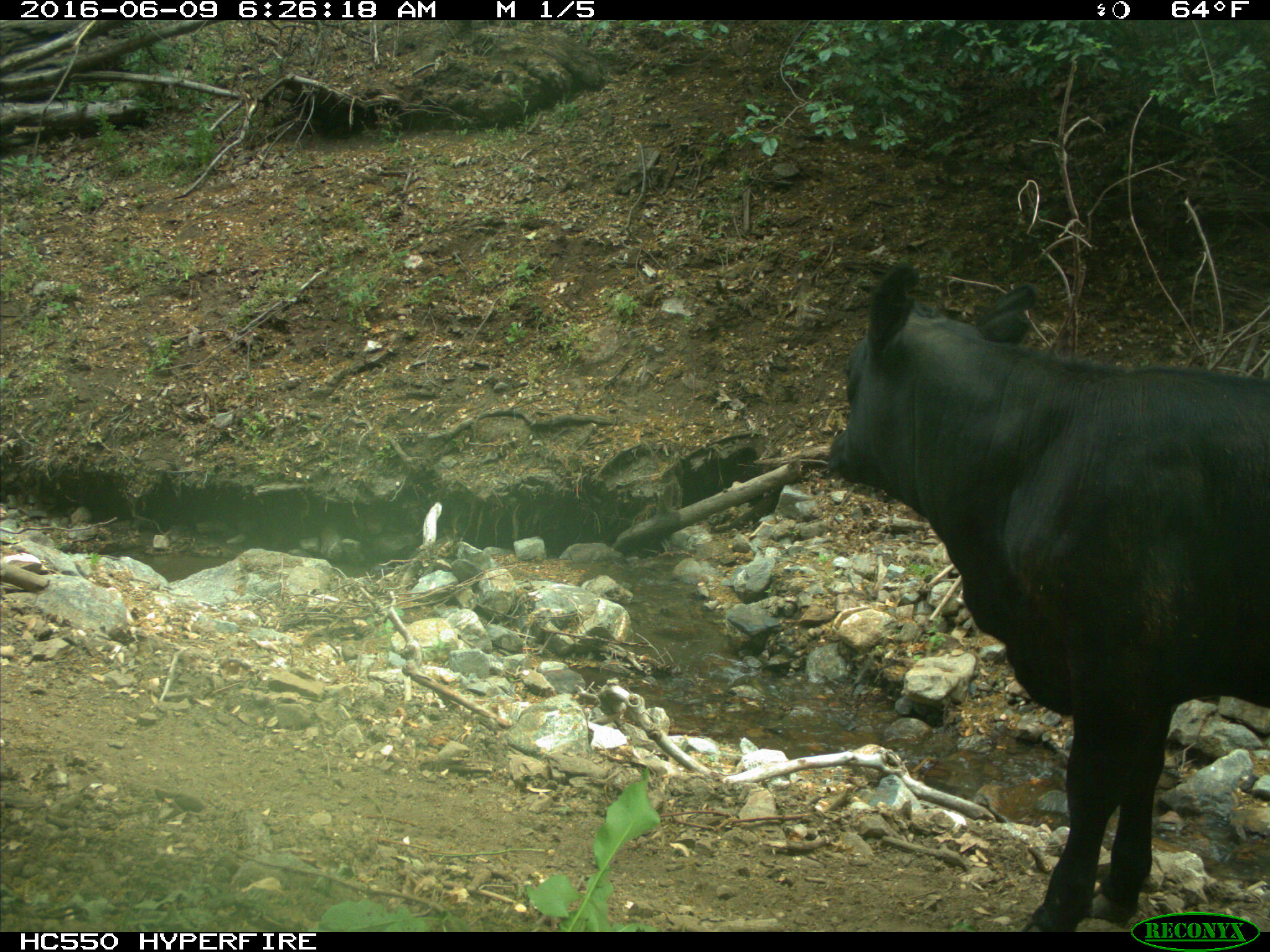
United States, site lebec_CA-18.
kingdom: Animalia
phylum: Chordata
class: Mammalia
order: Artiodactyla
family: Bovidae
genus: Bos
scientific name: Bos taurus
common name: domestic cow